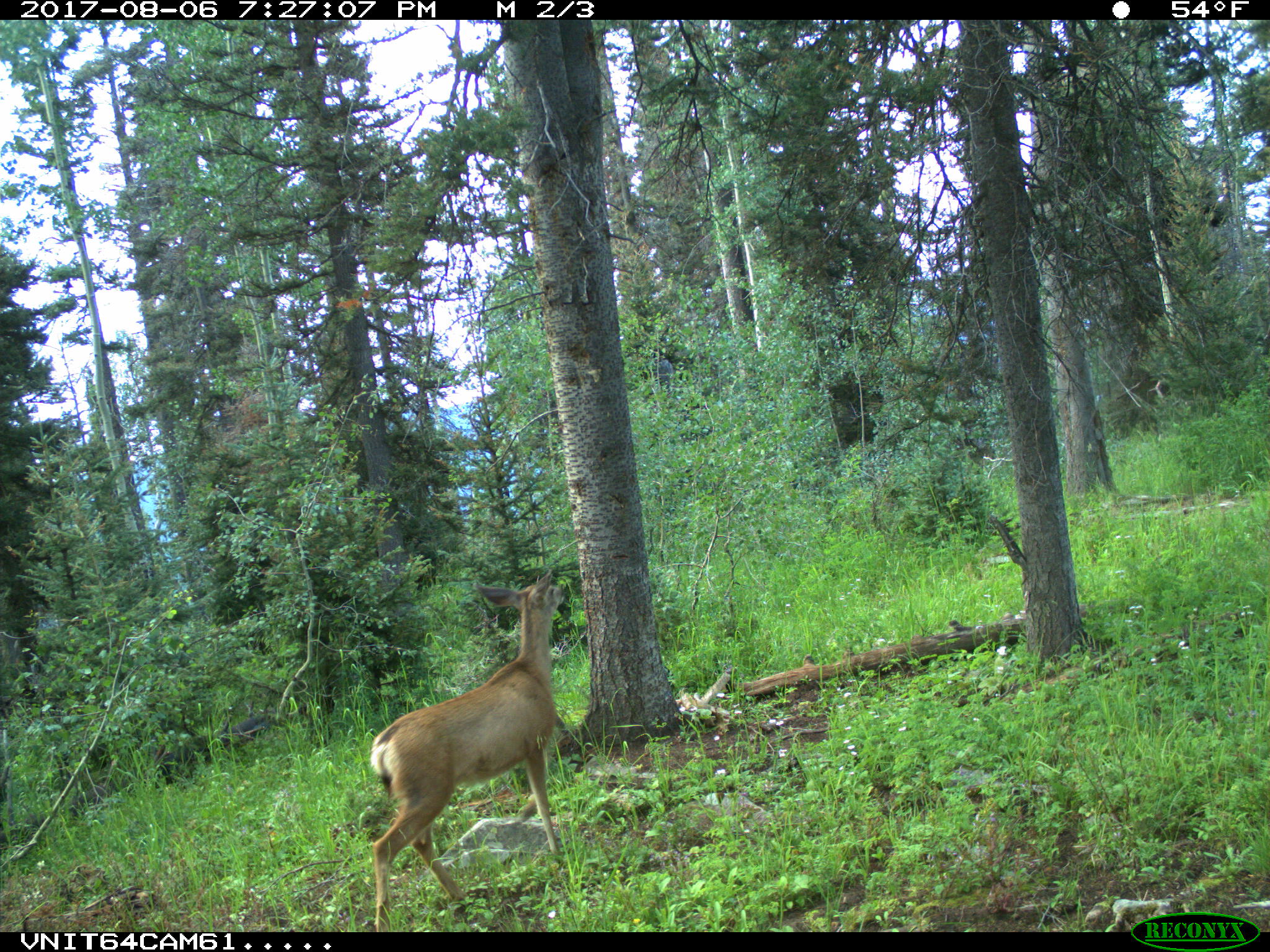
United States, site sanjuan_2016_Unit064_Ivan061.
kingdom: Animalia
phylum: Chordata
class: Mammalia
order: Artiodactyla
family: Cervidae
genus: Odocoileus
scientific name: Odocoileus hemionus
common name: mule deer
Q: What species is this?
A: Odocoileus hemionus (mule deer).